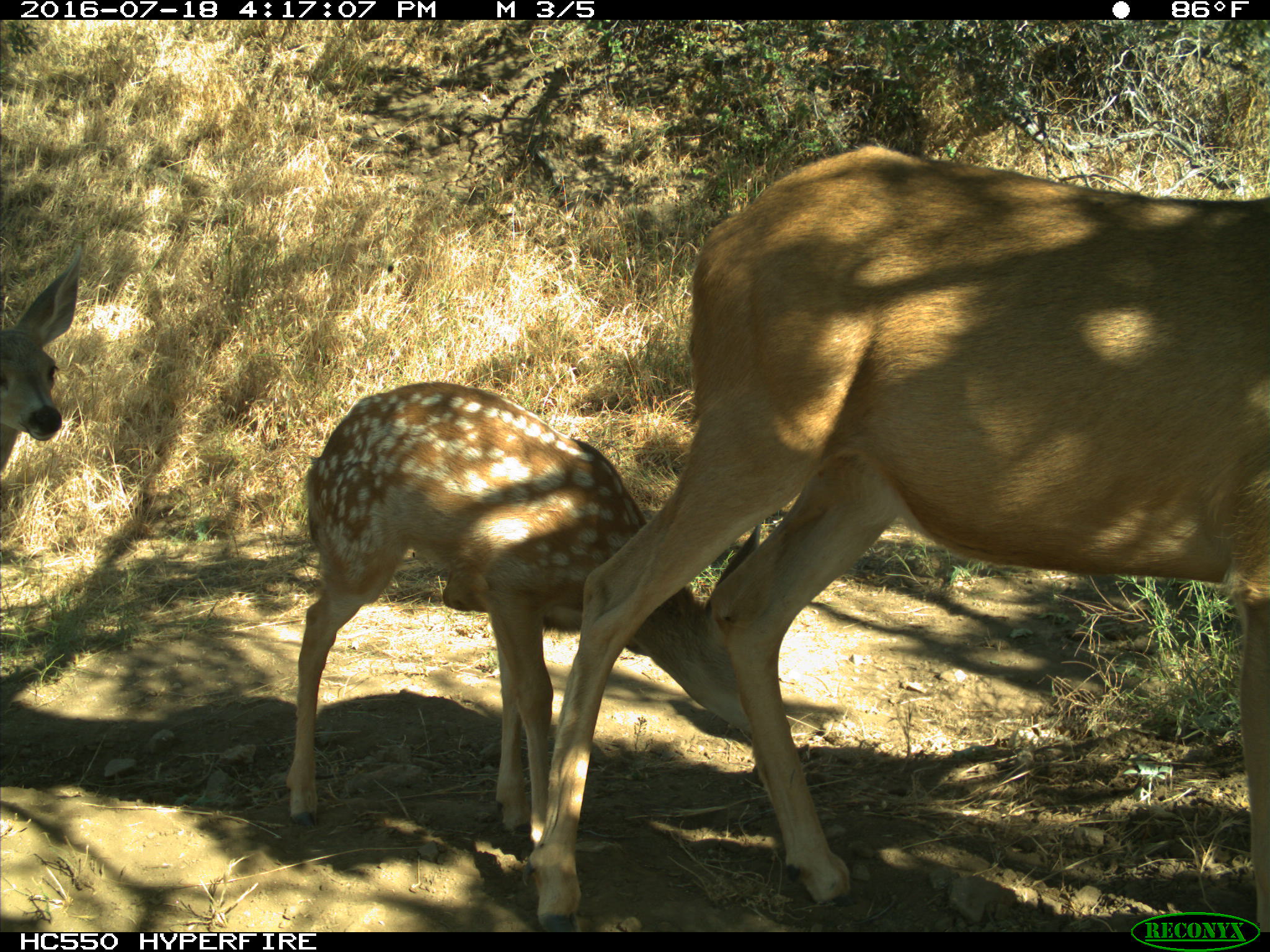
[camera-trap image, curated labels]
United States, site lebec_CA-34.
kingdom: Animalia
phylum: Chordata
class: Mammalia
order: Artiodactyla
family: Cervidae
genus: Odocoileus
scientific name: Odocoileus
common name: deer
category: unidentified deer